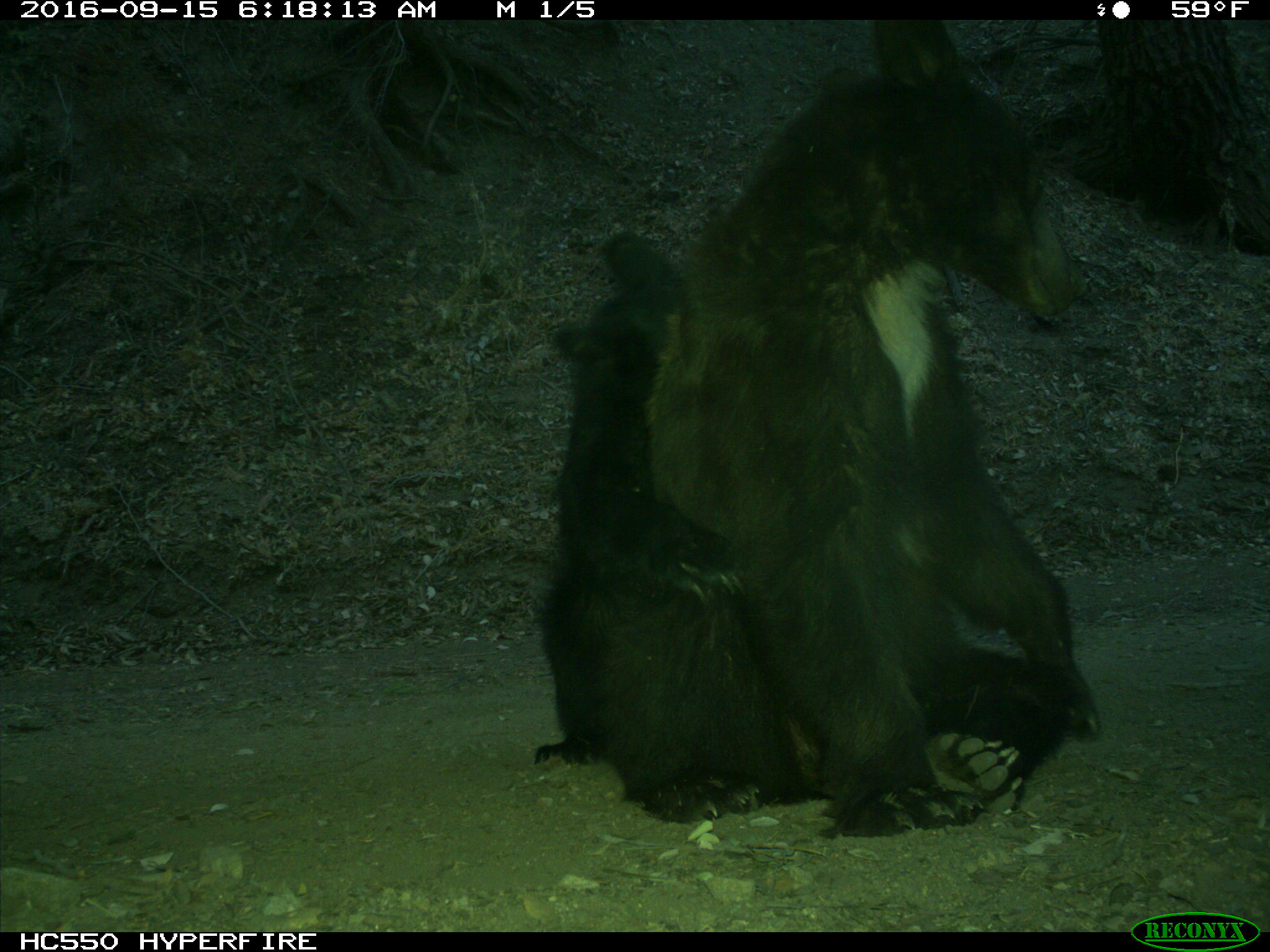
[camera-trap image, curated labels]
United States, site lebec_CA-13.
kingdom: Animalia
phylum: Chordata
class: Mammalia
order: Carnivora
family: Ursidae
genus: Ursus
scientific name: Ursus americanus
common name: american black bear